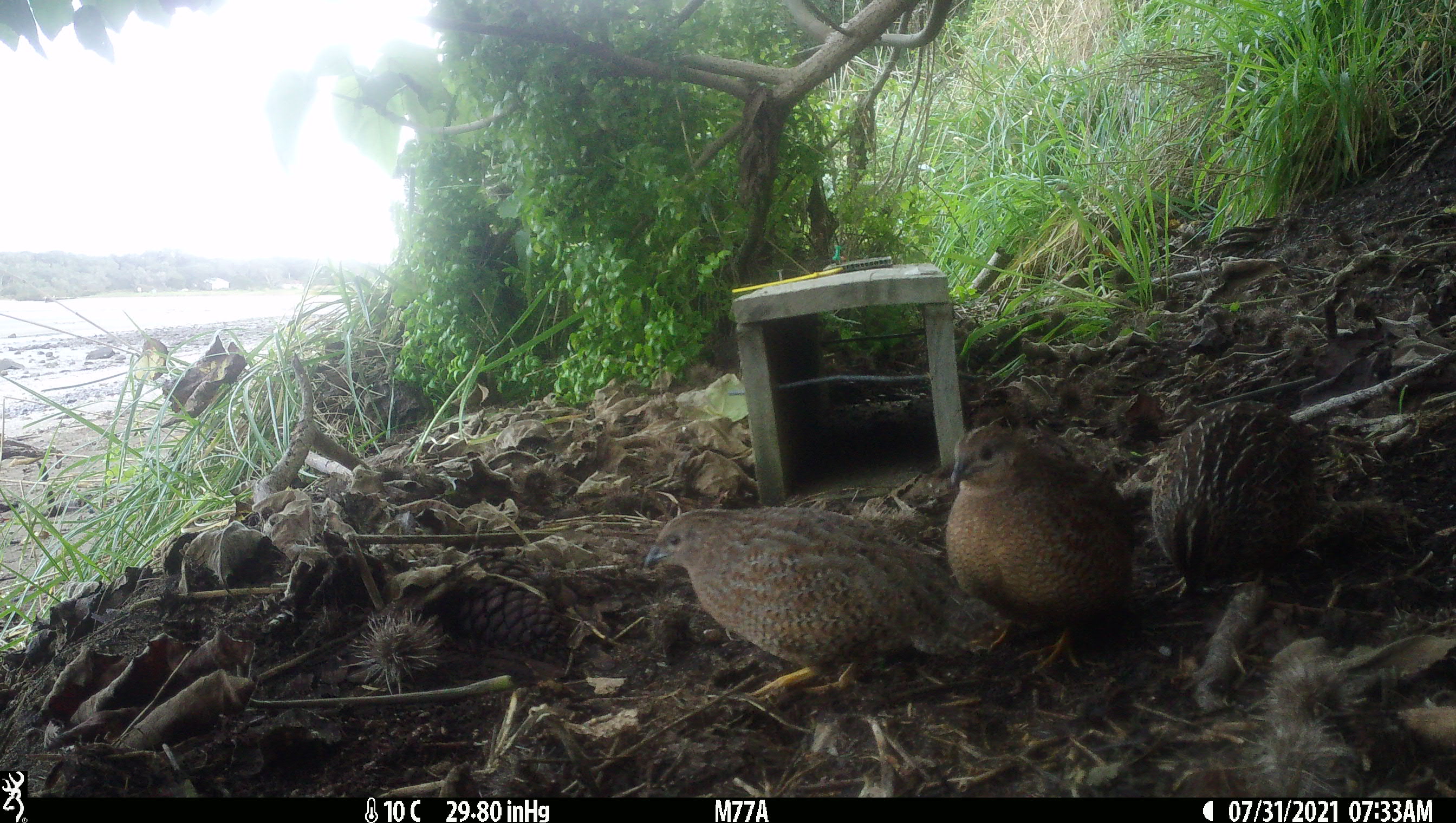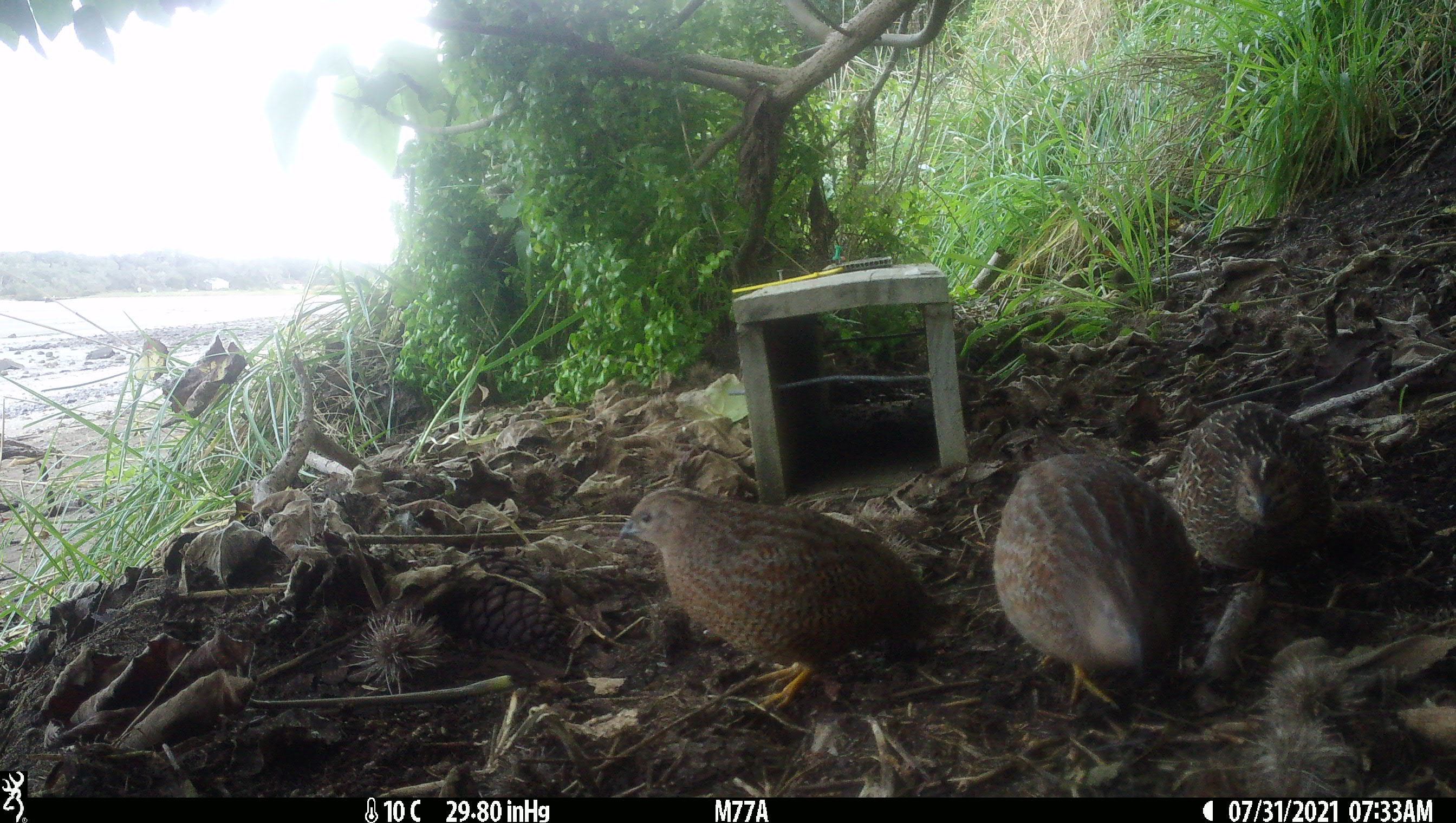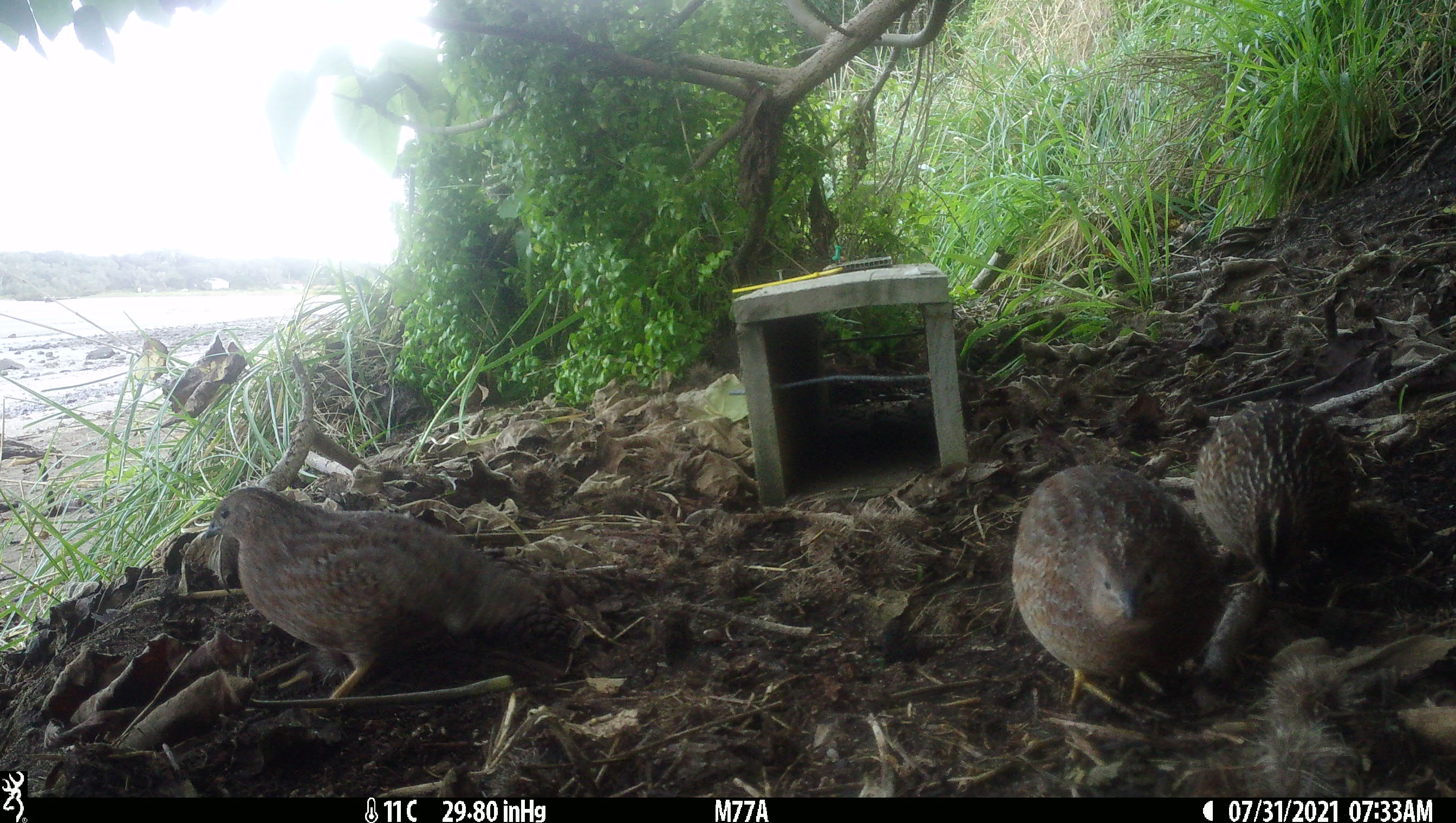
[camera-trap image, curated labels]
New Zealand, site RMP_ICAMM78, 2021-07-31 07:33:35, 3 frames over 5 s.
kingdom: Animalia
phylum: Chordata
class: Aves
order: Galliformes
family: Phasianidae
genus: Synoicus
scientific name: Synoicus ypsilophorus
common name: brown quail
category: quail brown